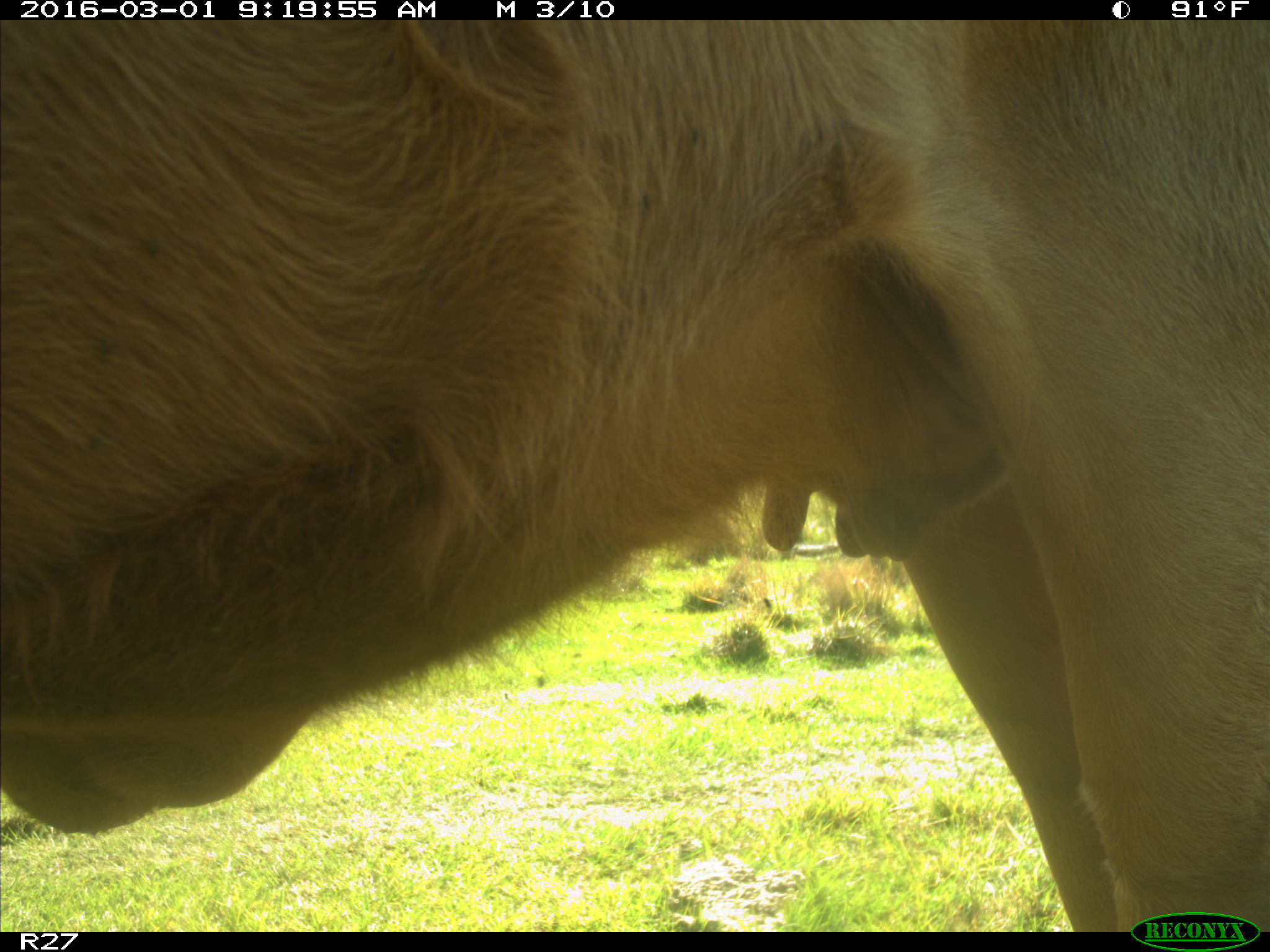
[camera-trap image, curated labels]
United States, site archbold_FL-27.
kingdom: Animalia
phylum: Chordata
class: Mammalia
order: Artiodactyla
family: Bovidae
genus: Bos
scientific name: Bos taurus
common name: domestic cow